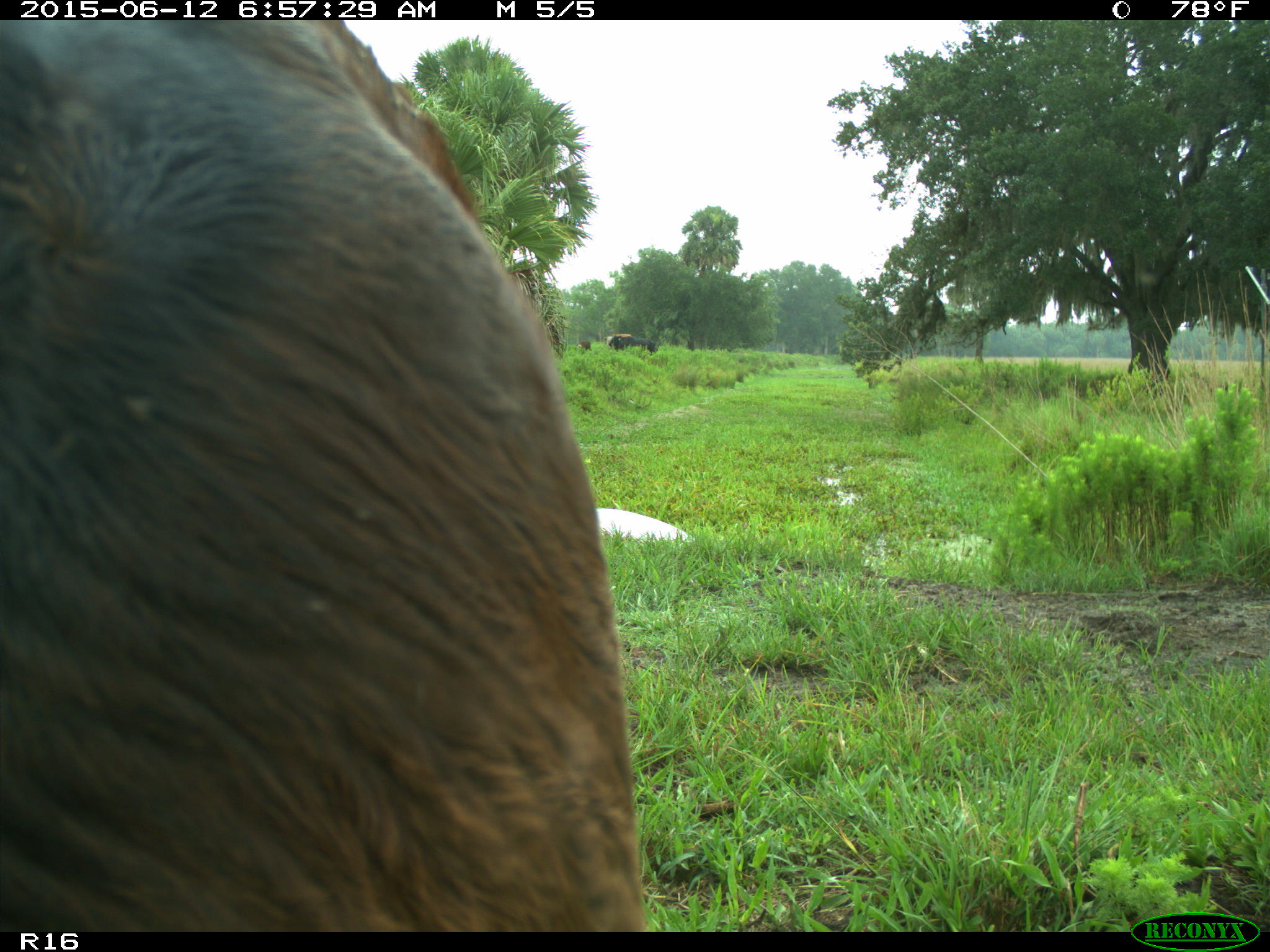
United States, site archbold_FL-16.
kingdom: Animalia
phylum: Chordata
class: Mammalia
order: Artiodactyla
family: Bovidae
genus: Bos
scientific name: Bos taurus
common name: domestic cow